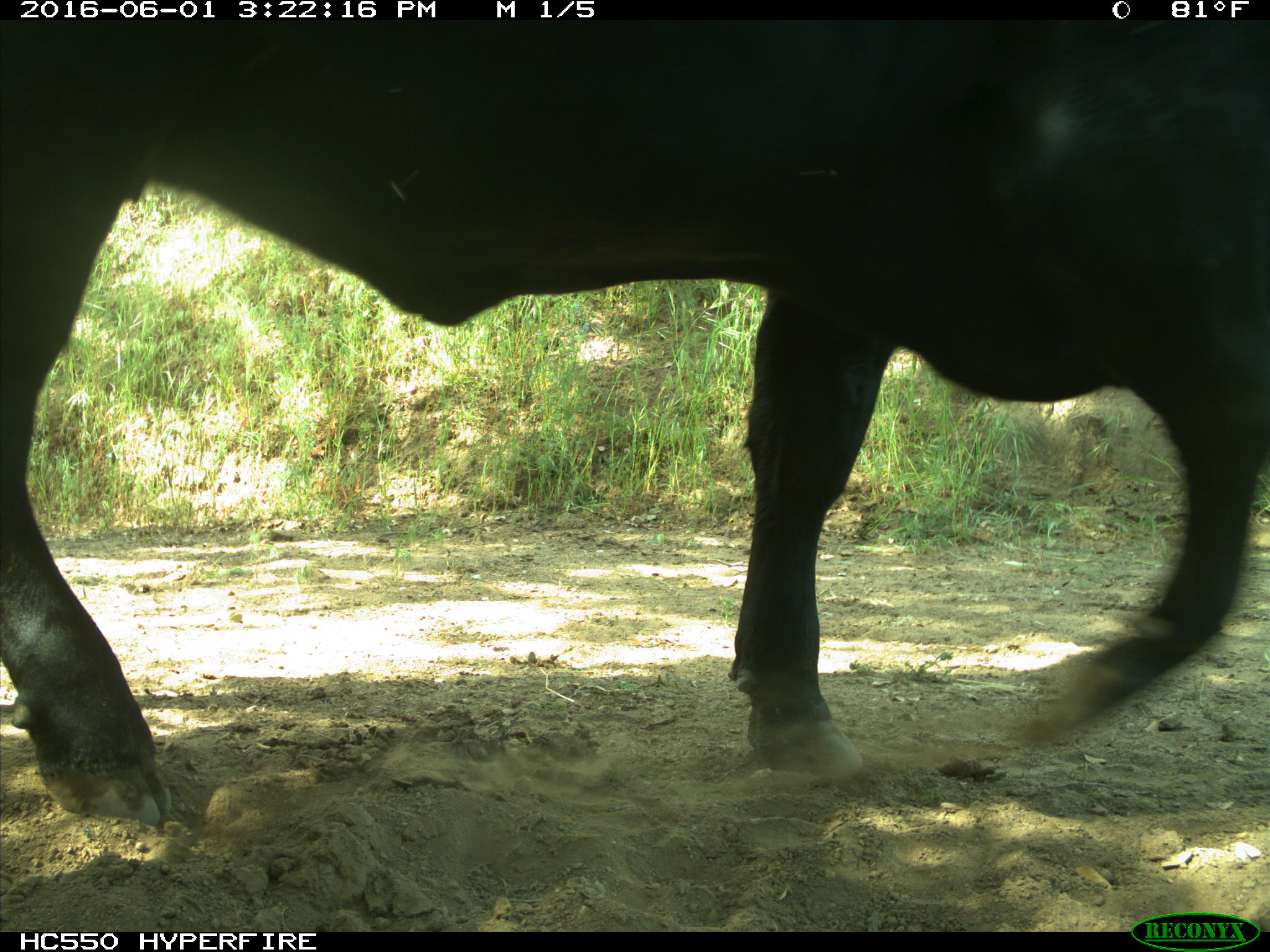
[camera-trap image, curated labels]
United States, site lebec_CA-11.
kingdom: Animalia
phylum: Chordata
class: Mammalia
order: Artiodactyla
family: Bovidae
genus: Bos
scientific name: Bos taurus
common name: domestic cow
Bos taurus (domestic cow).